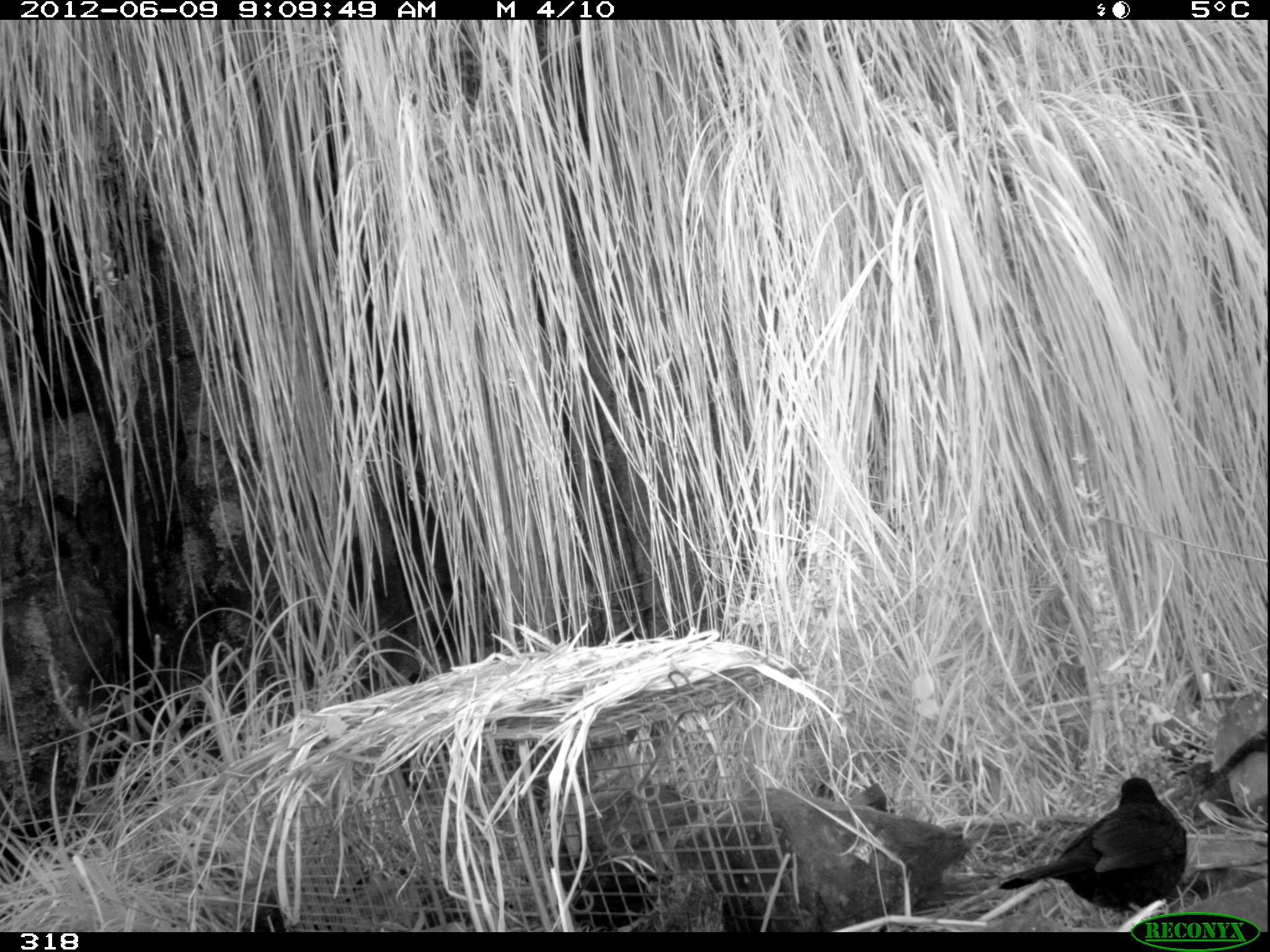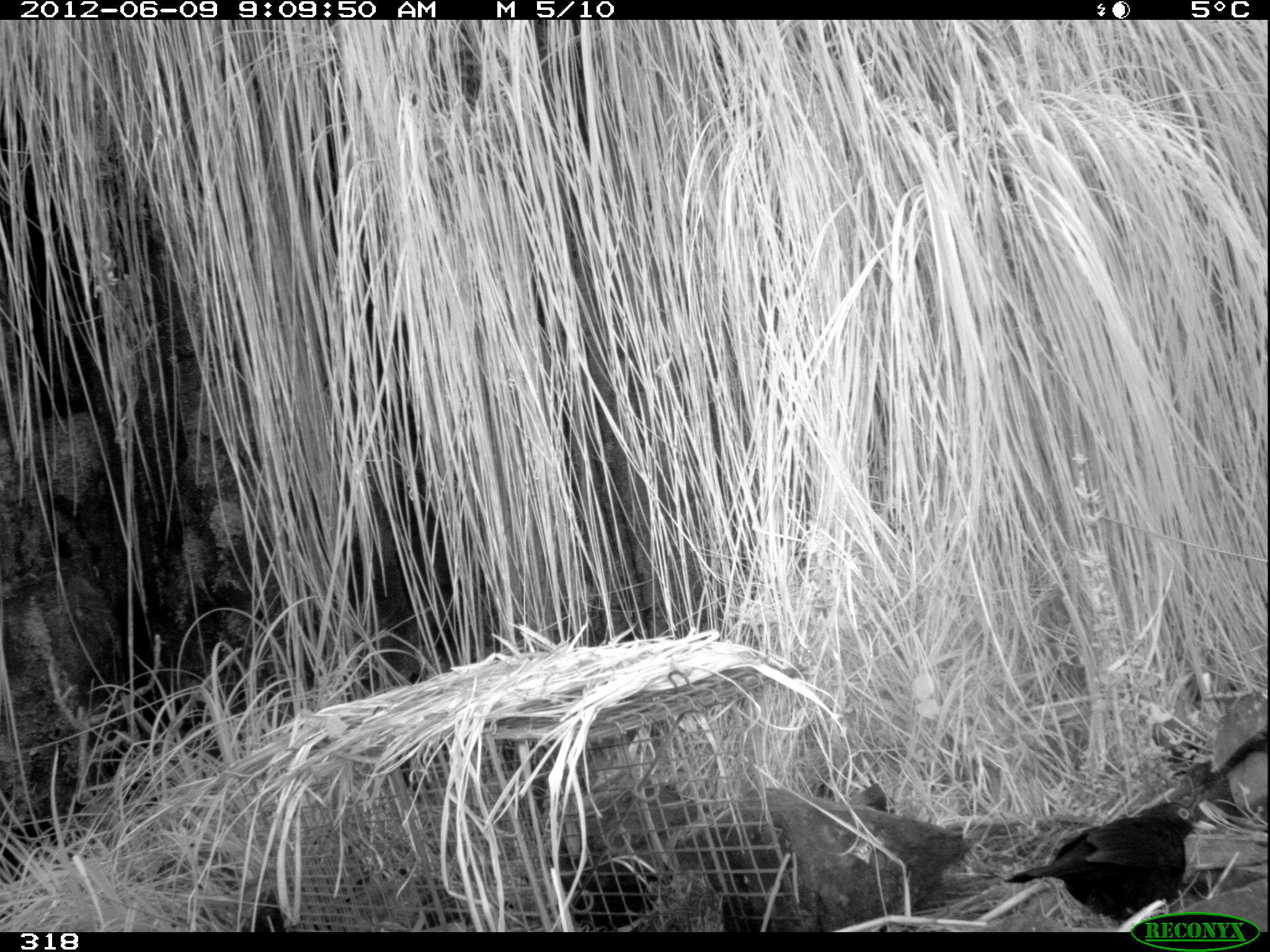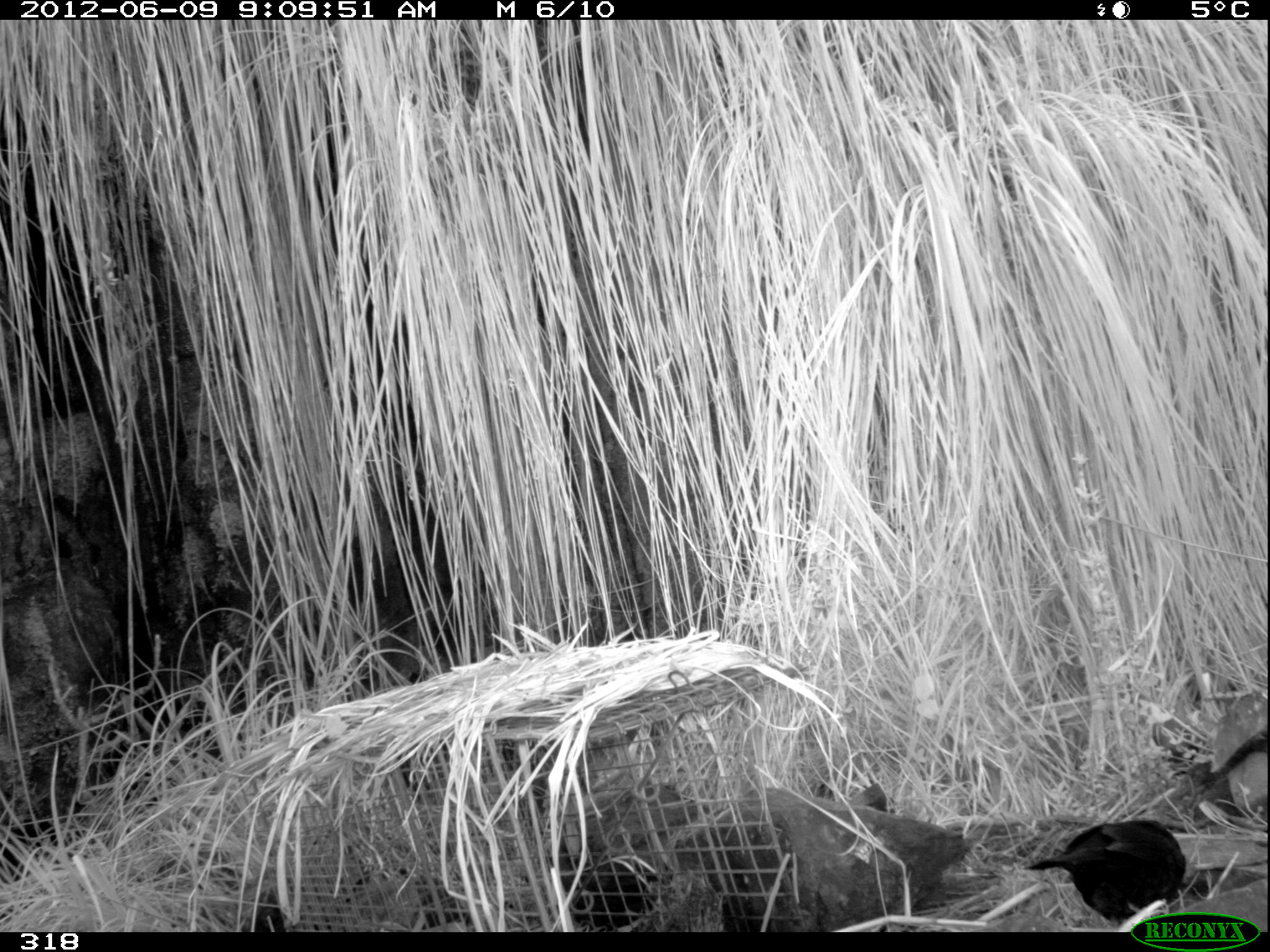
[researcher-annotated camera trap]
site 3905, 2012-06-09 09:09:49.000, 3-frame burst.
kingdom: Animalia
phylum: Chordata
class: Aves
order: Passeriformes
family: Turdidae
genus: Turdus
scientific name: Turdus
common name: true thrushes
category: turdus sp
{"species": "turdus sp (true thrushes) (Turdus)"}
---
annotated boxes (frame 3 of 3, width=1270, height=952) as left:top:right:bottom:
turdus sp: 1024:817:1186:931